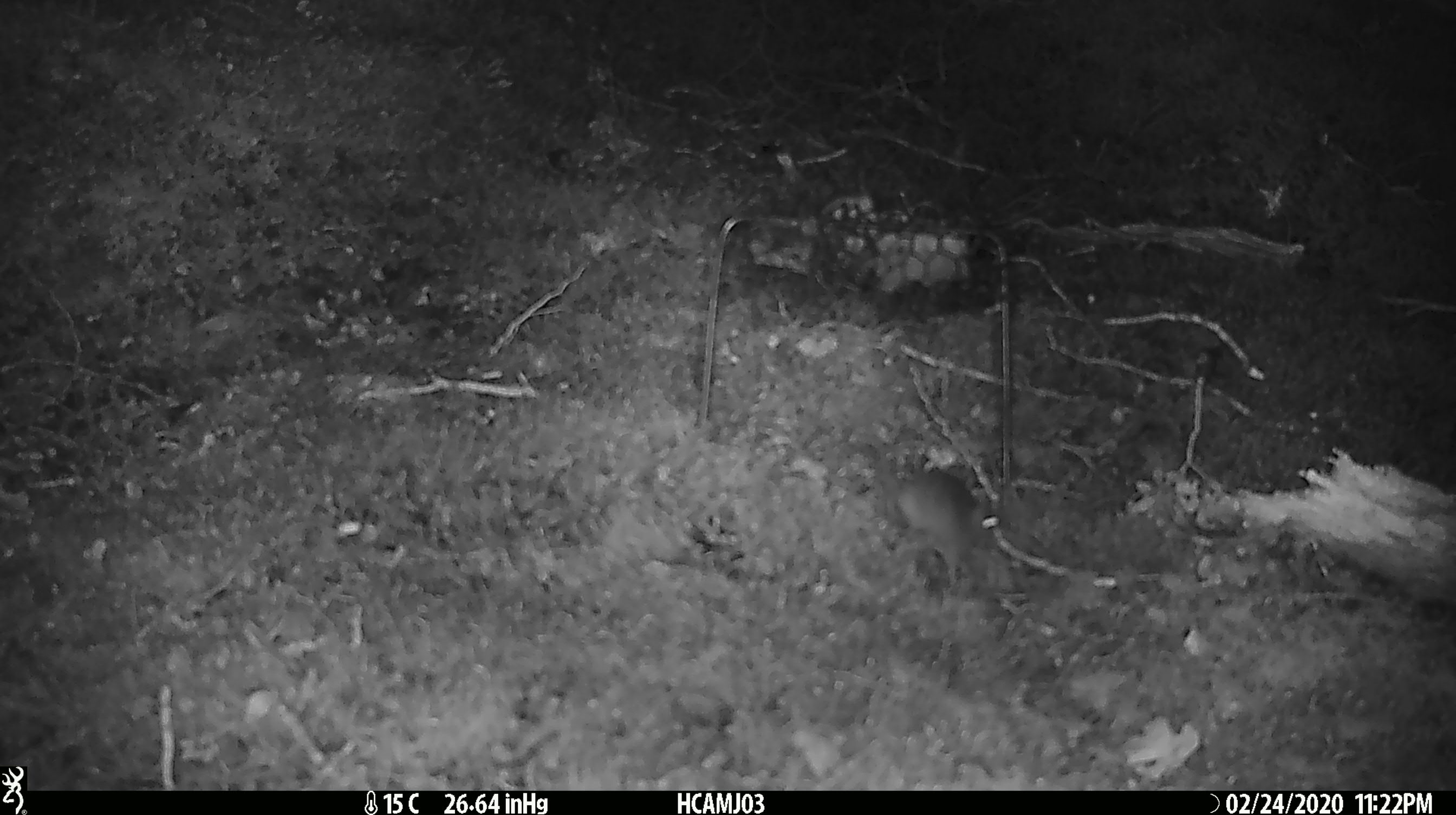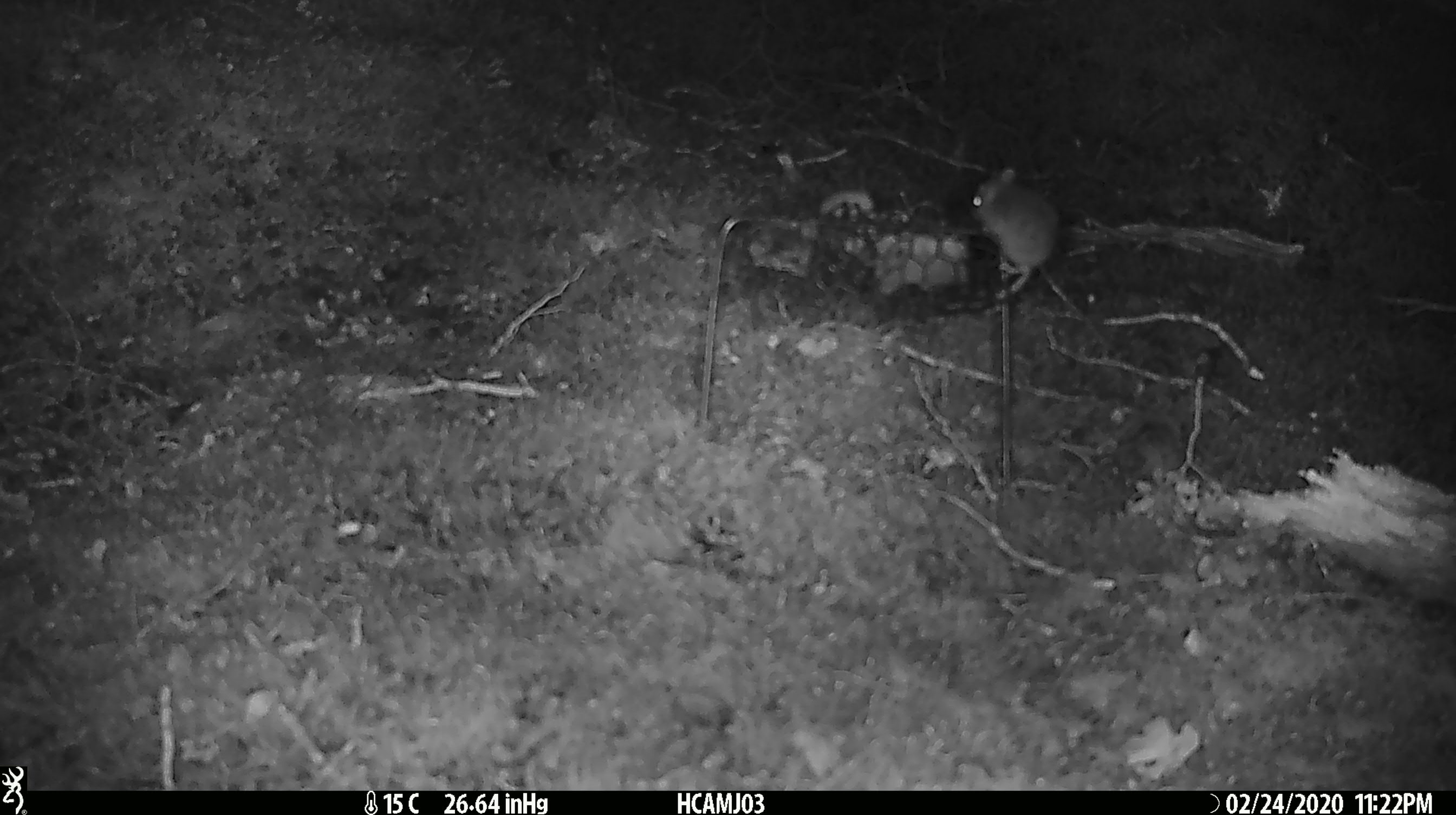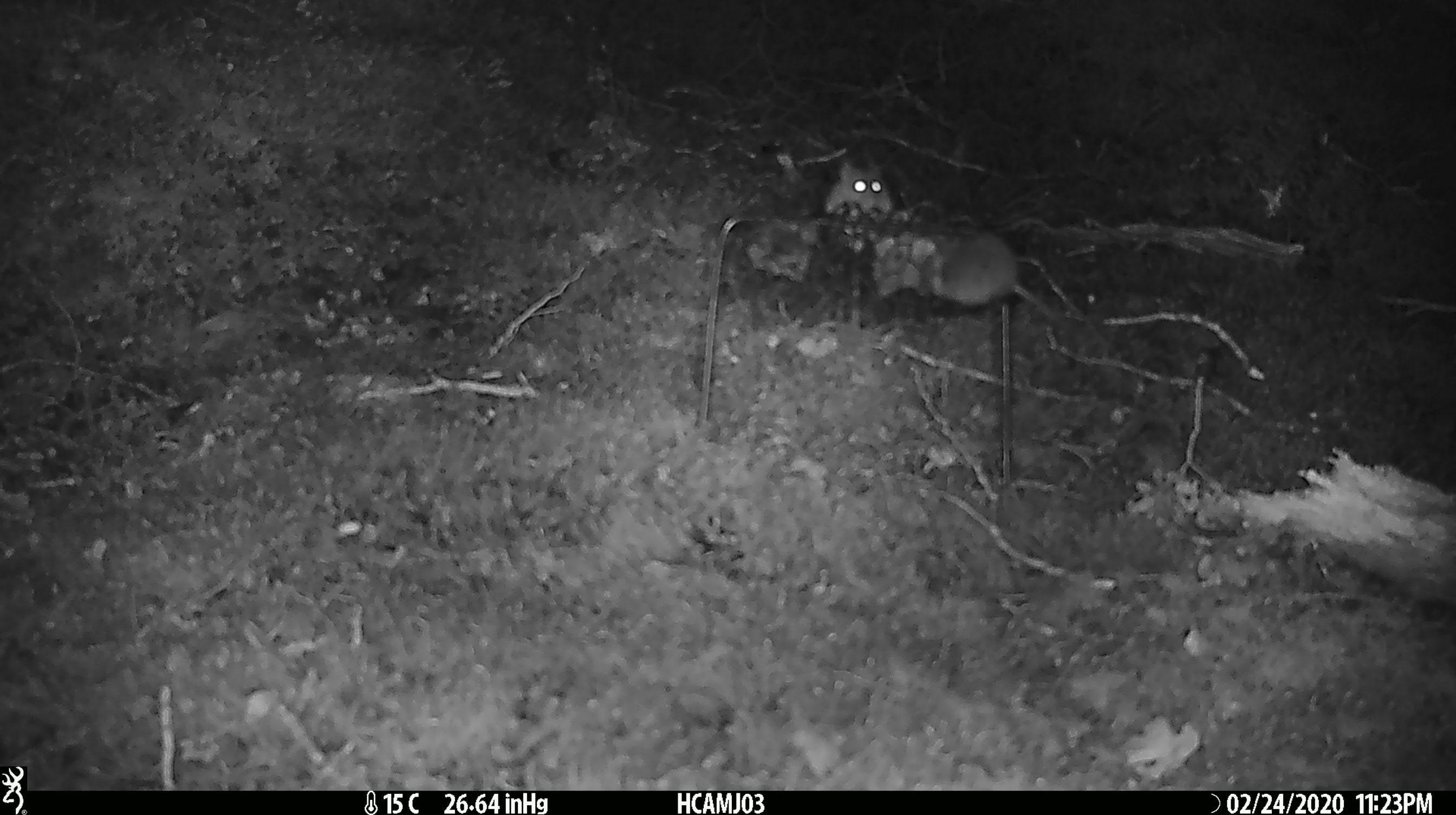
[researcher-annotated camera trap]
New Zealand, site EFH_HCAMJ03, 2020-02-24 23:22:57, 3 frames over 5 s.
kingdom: Animalia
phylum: Chordata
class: Mammalia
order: Rodentia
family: Muridae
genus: Mus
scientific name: Mus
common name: mouse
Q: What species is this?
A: Mouse (Mus).